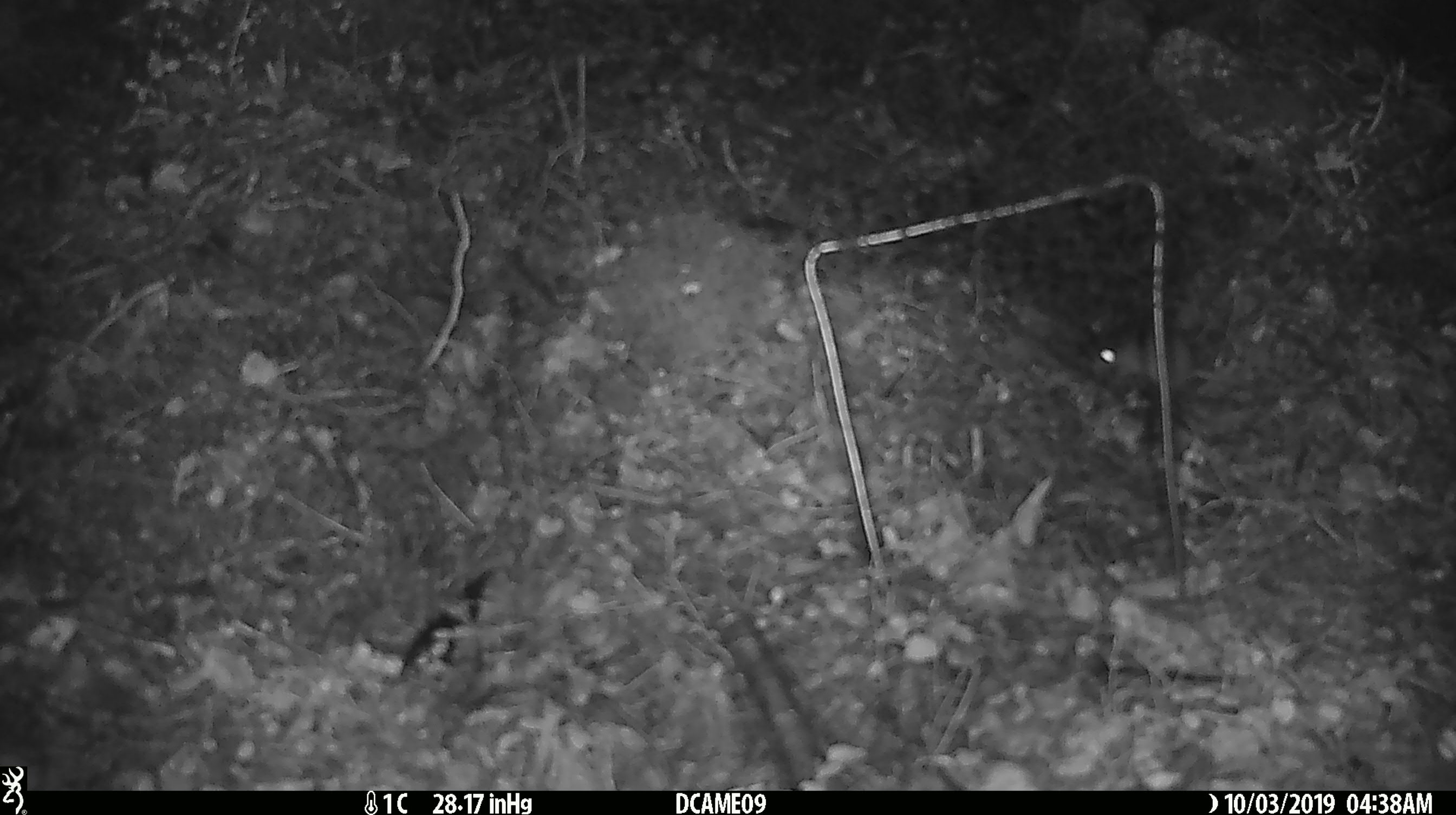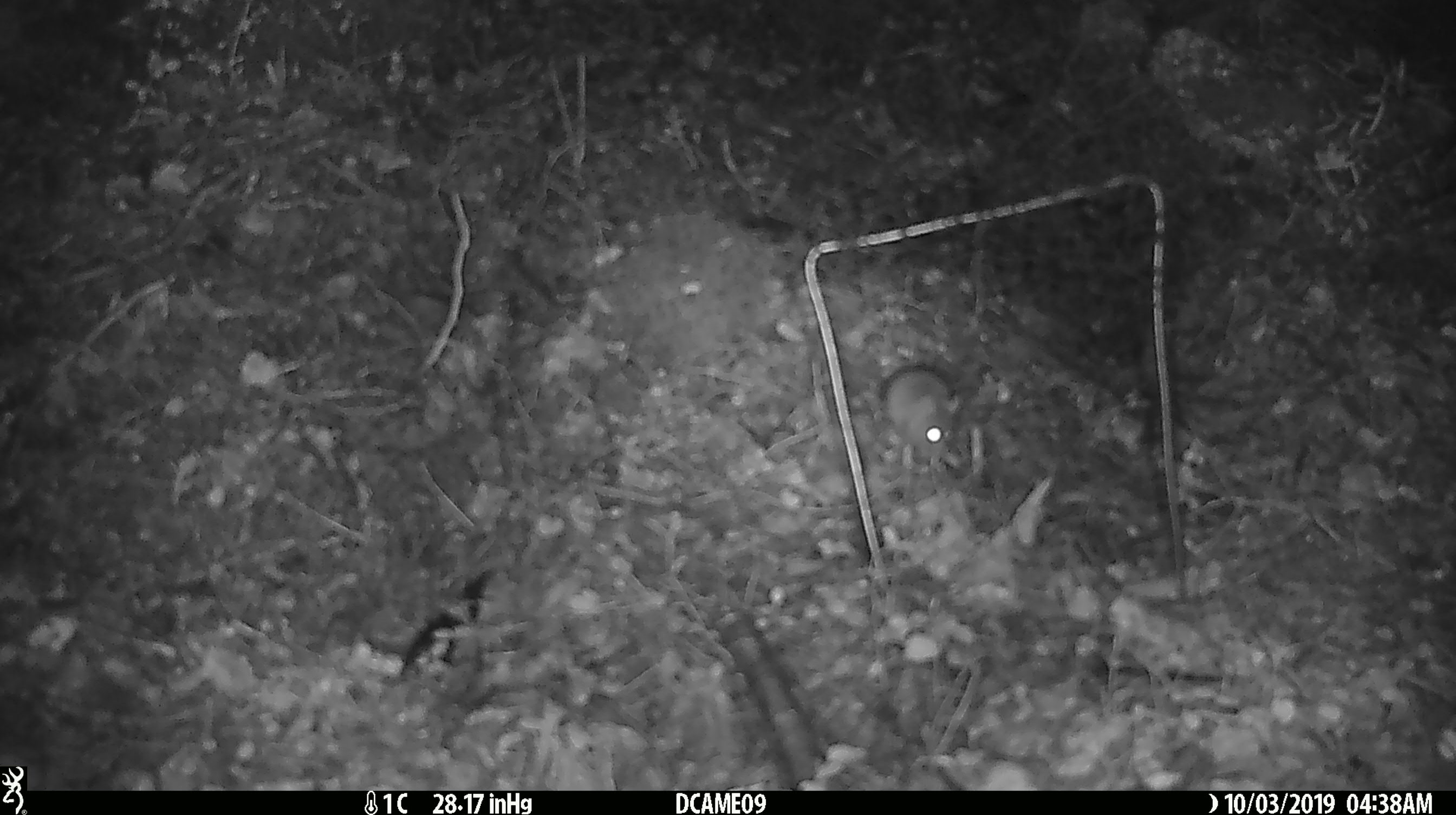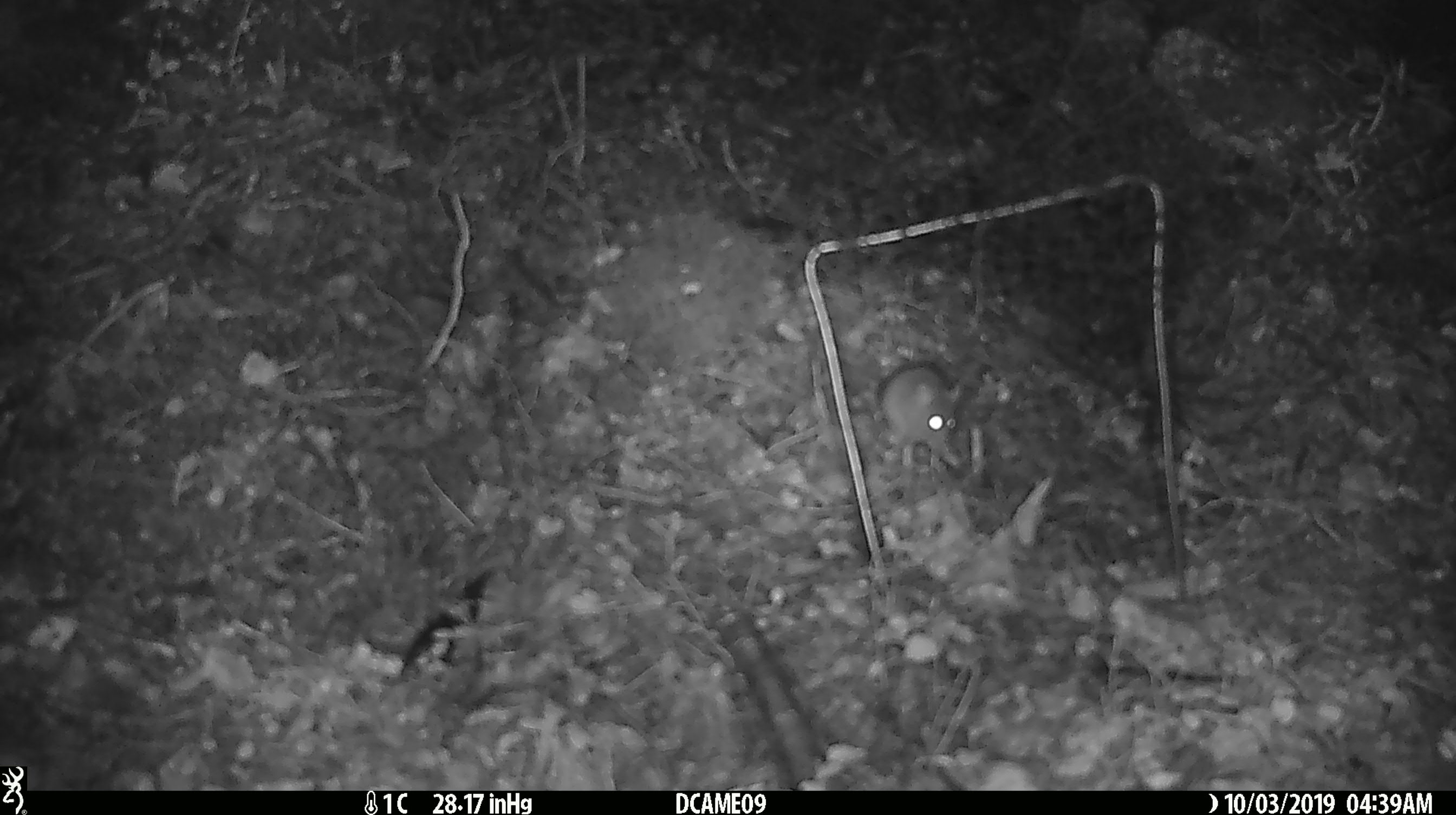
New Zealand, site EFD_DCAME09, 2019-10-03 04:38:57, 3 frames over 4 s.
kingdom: Animalia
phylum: Chordata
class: Mammalia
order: Rodentia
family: Muridae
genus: Mus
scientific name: Mus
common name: mouse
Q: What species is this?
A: Mouse (Mus).